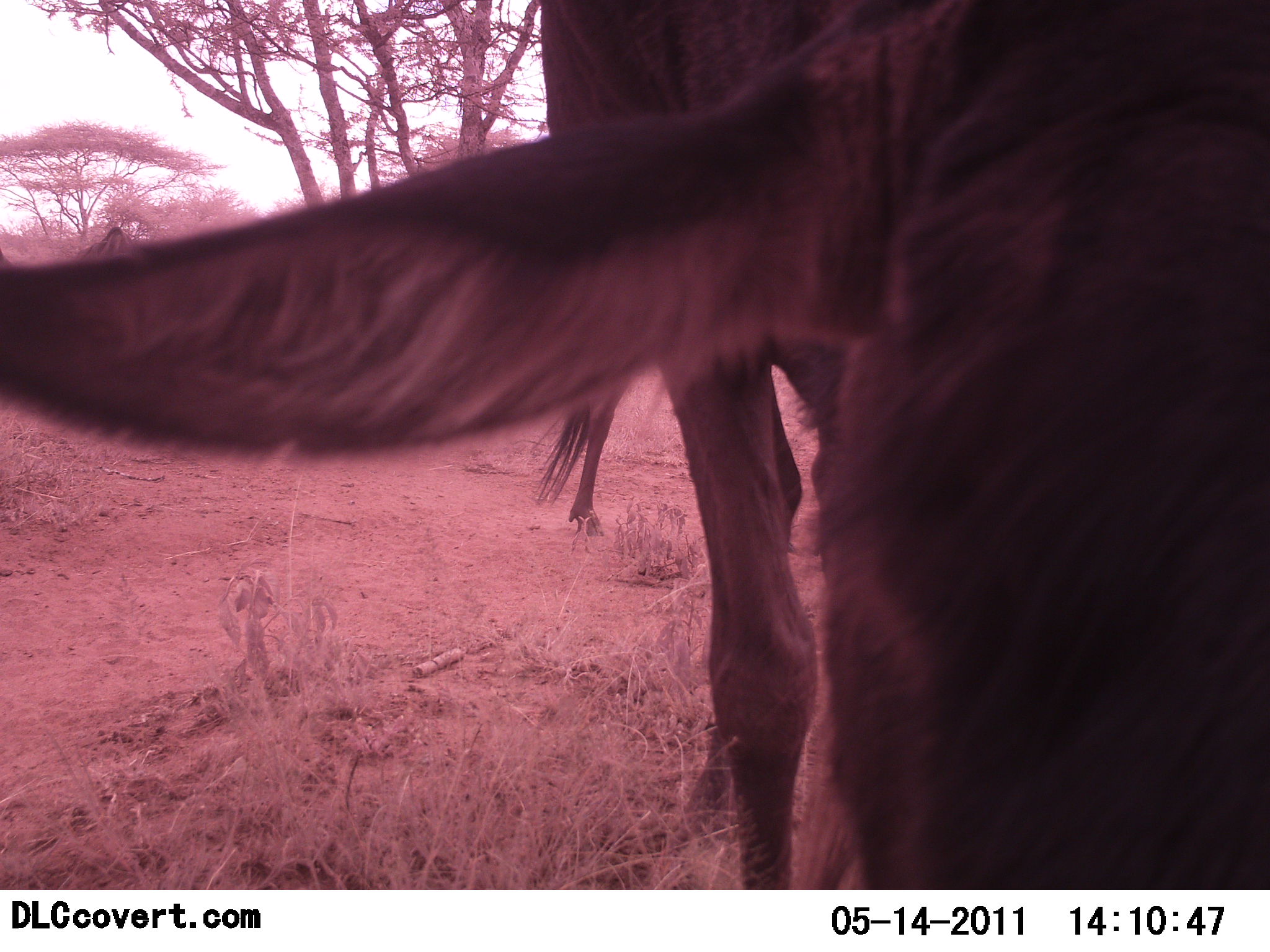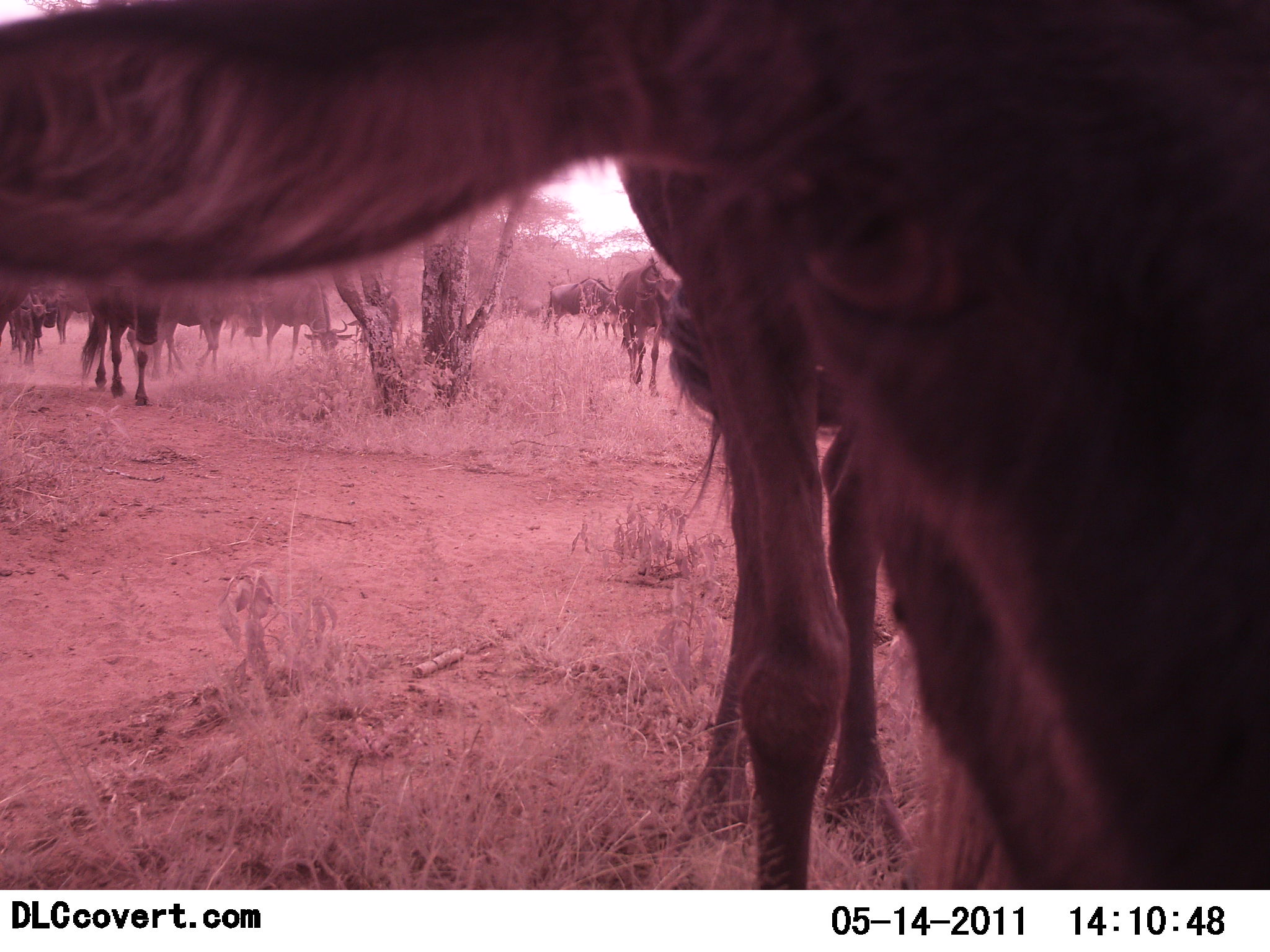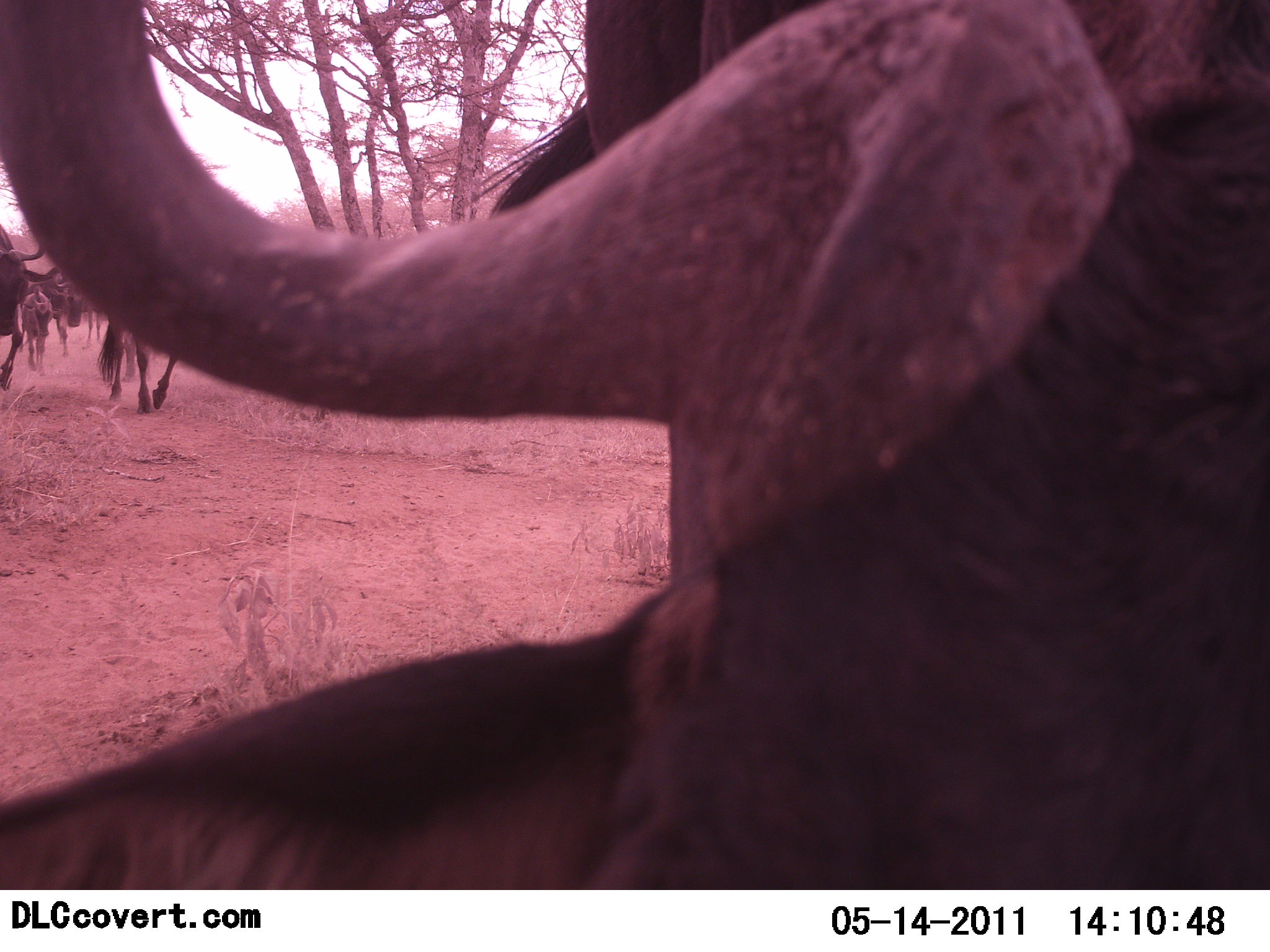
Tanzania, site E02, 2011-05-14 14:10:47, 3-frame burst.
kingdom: Animalia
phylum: Chordata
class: Mammalia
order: Artiodactyla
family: Bovidae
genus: Connochaetes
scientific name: Connochaetes taurinus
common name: blue wildebeest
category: wildebeest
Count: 8.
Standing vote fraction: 64%.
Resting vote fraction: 0%.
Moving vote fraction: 45%.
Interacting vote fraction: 9%.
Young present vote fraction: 9%.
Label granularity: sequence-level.